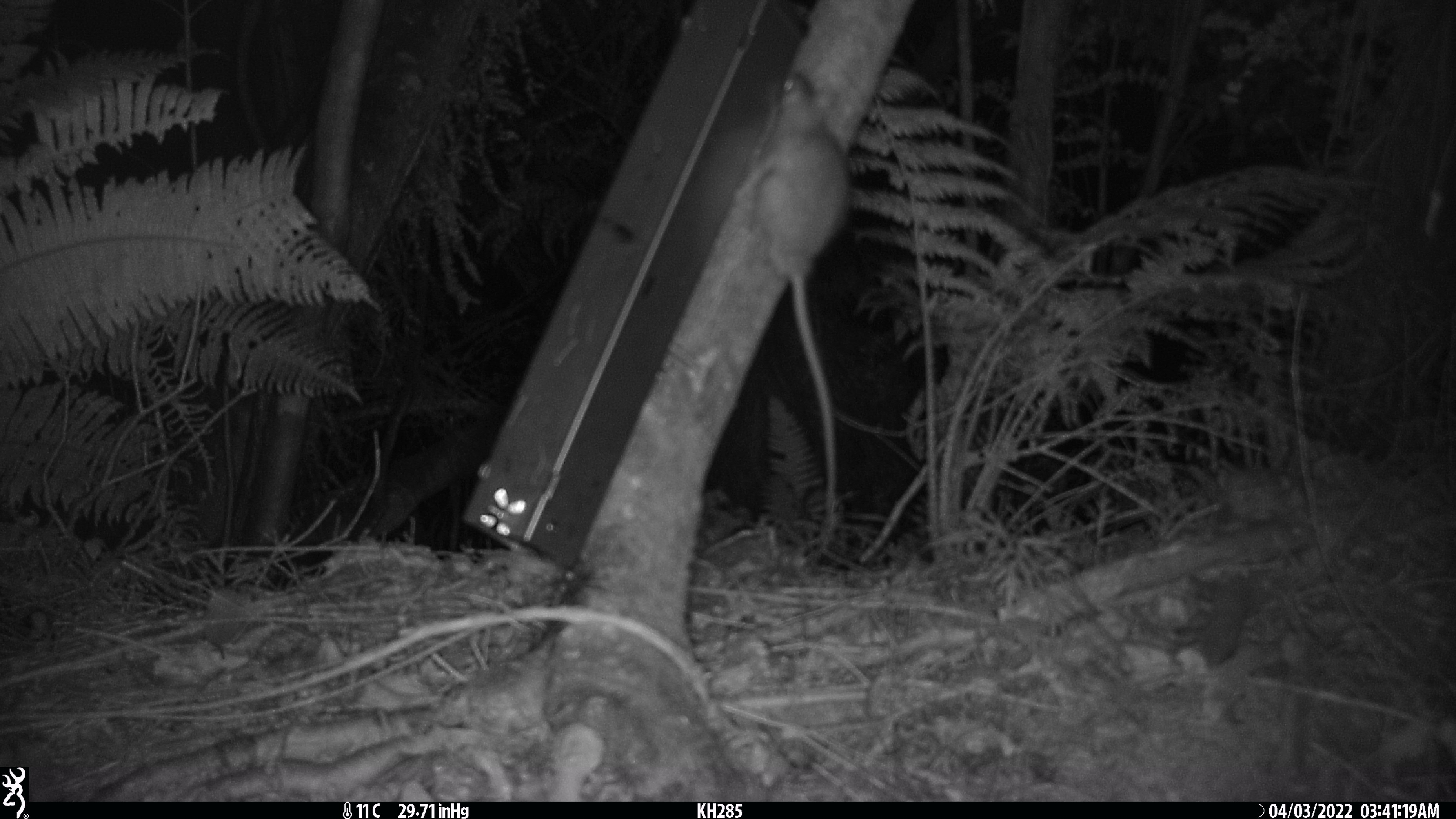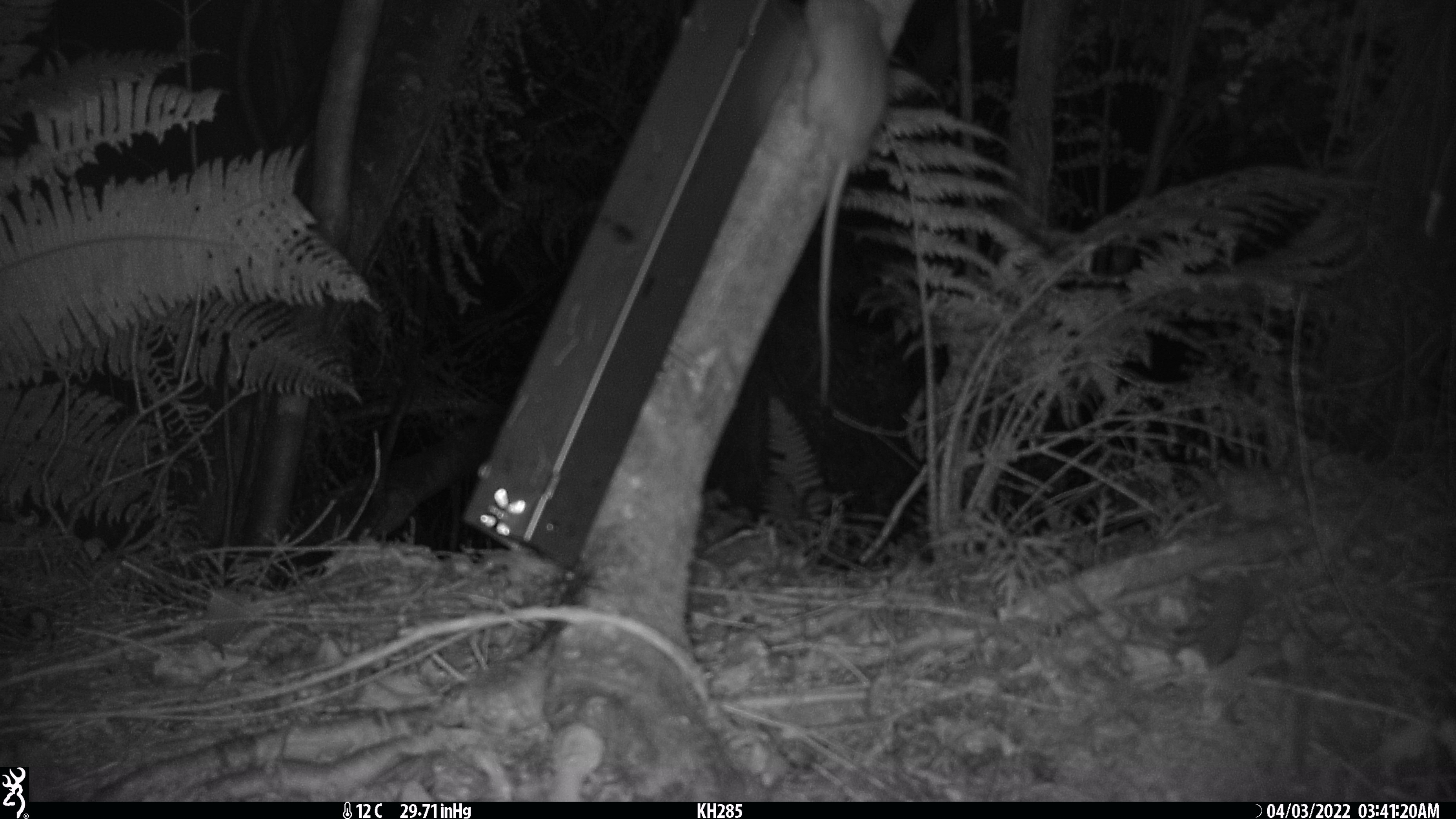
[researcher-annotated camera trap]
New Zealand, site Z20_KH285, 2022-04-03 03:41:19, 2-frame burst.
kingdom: Animalia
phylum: Chordata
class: Mammalia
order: Rodentia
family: Muridae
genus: Rattus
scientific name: Rattus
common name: rat